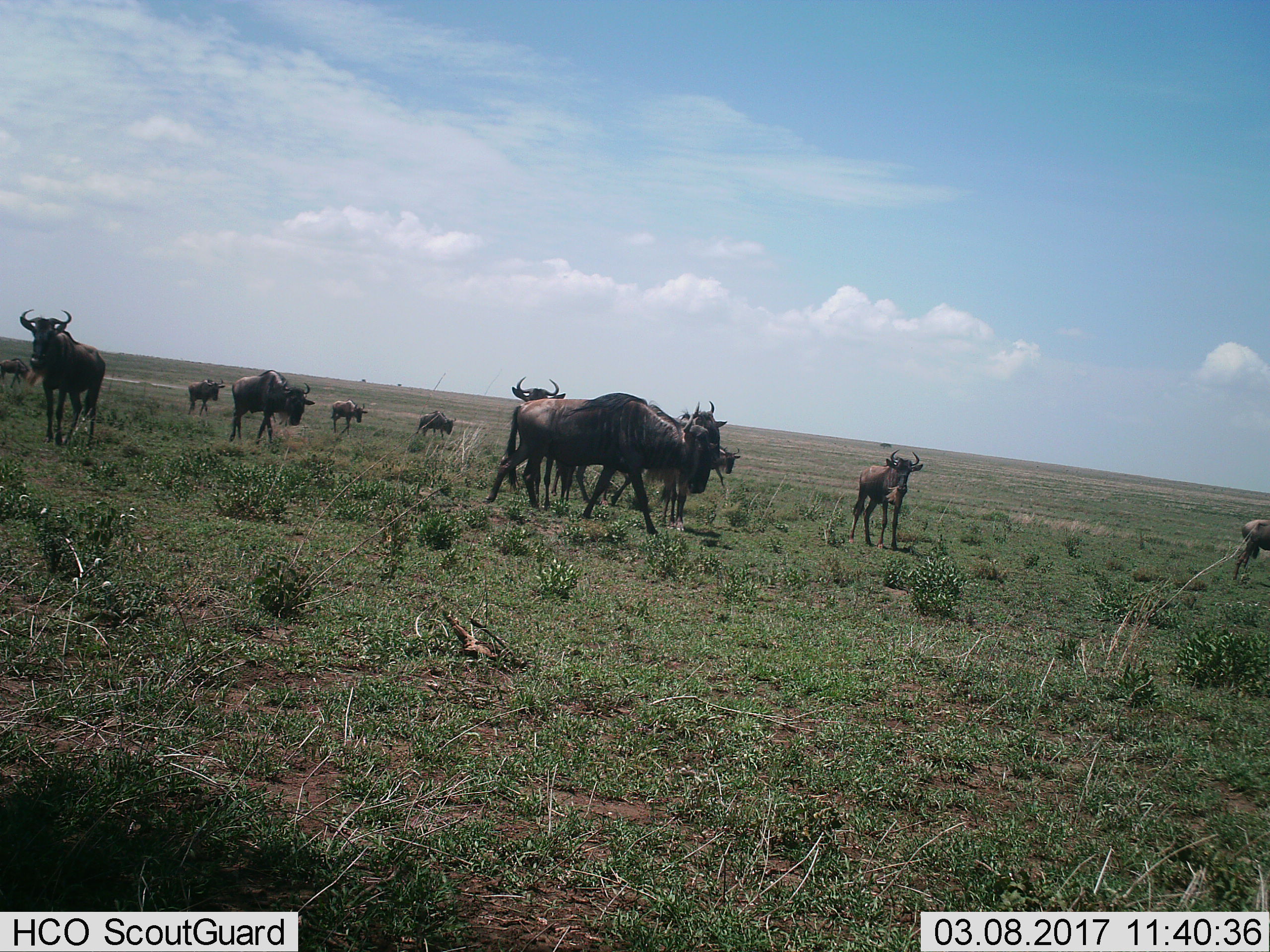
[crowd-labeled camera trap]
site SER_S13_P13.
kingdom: Animalia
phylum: Chordata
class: Mammalia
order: Artiodactyla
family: Bovidae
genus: Connochaetes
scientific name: Connochaetes taurinus taurinus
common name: blue wildebeest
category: wildebeestblue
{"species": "wildebeestblue (blue wildebeest) (Connochaetes taurinus taurinus)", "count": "11-50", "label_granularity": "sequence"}